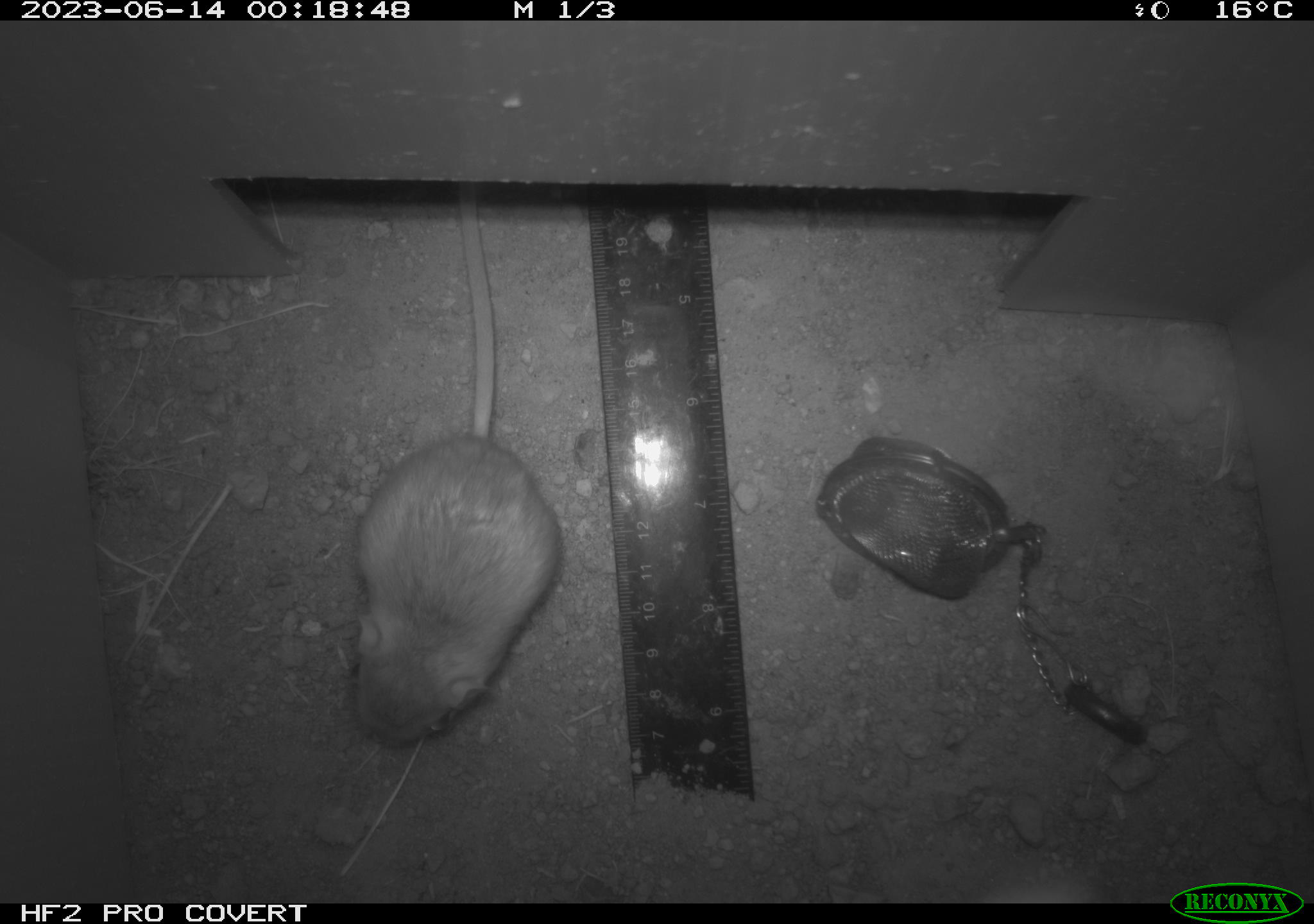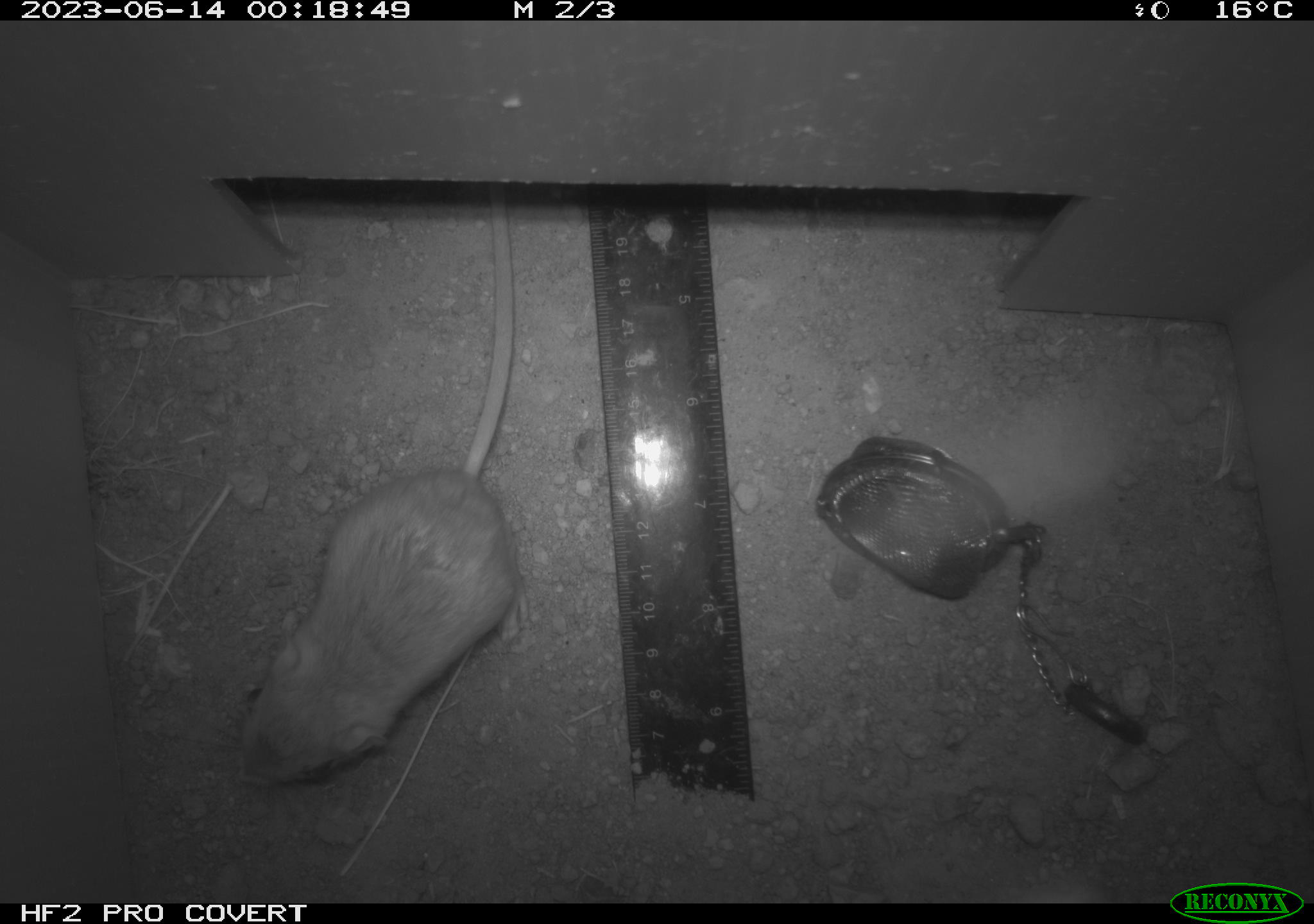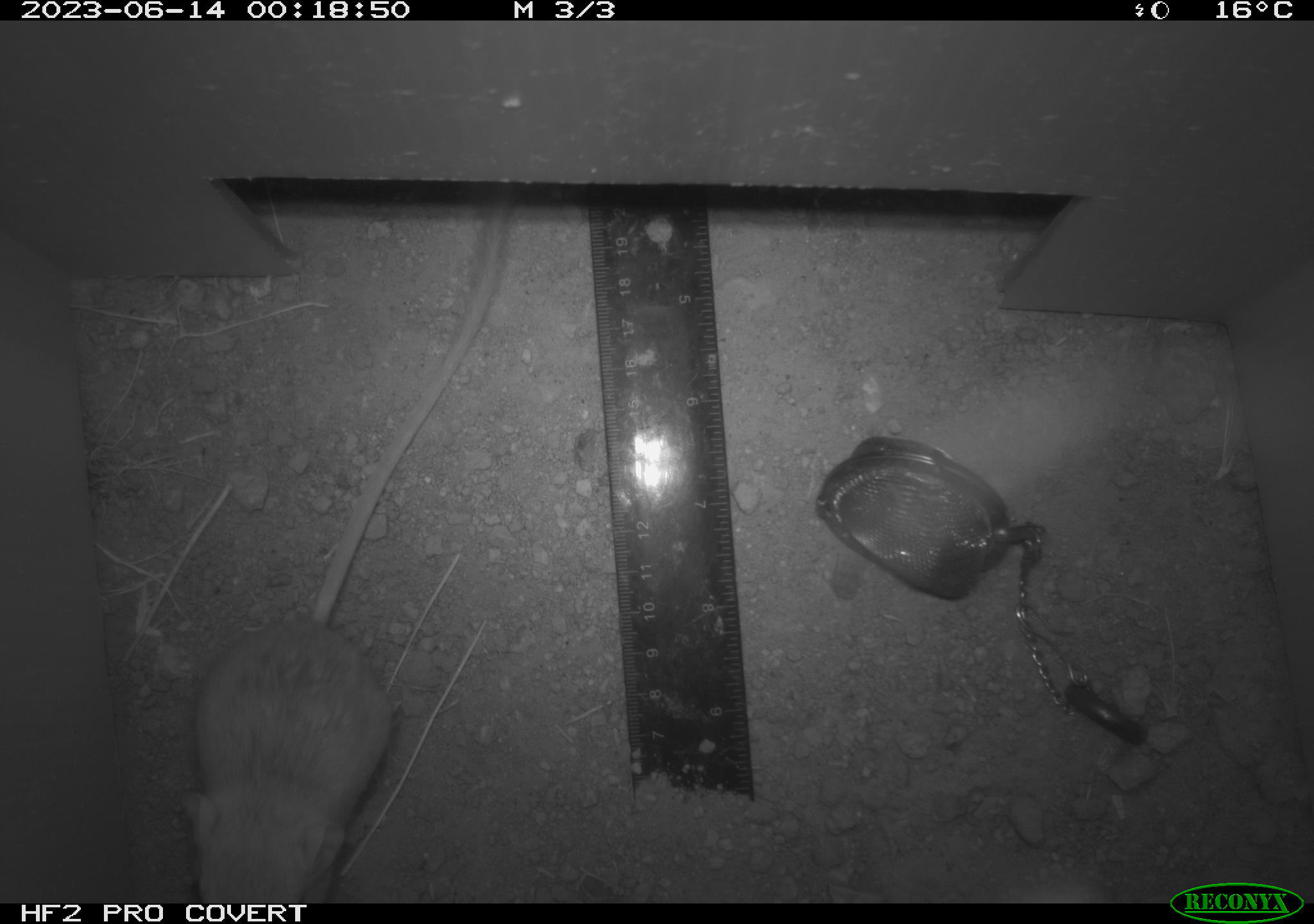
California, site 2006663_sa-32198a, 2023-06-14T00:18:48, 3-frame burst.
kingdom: Animalia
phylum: Chordata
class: Mammalia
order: Rodentia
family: Heteromyidae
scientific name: Heteromyidae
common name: kangaroo rats and pocket mice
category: heteromyidae family